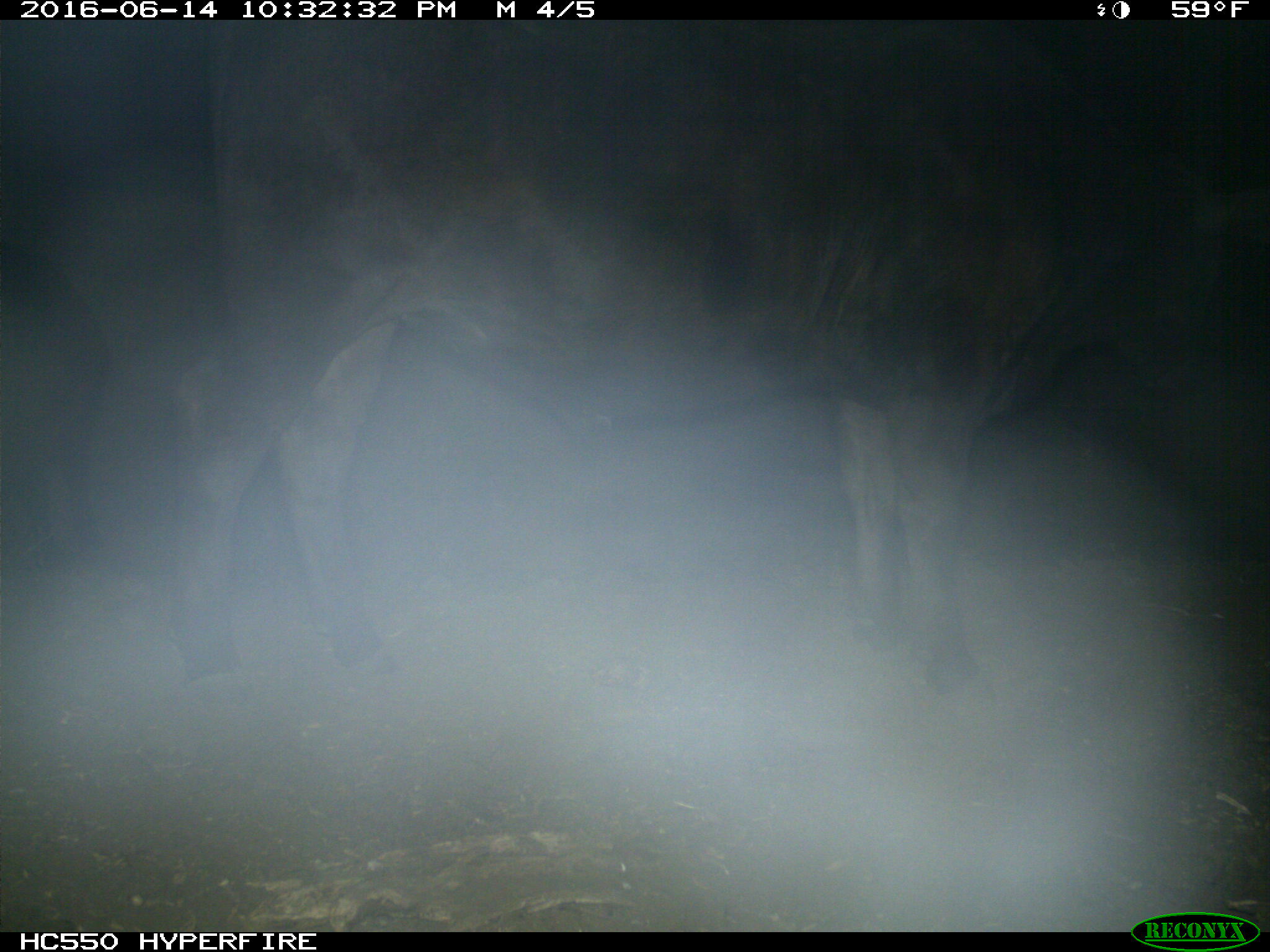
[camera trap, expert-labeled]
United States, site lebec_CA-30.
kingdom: Animalia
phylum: Chordata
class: Mammalia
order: Artiodactyla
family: Bovidae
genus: Bos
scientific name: Bos taurus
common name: domestic cow